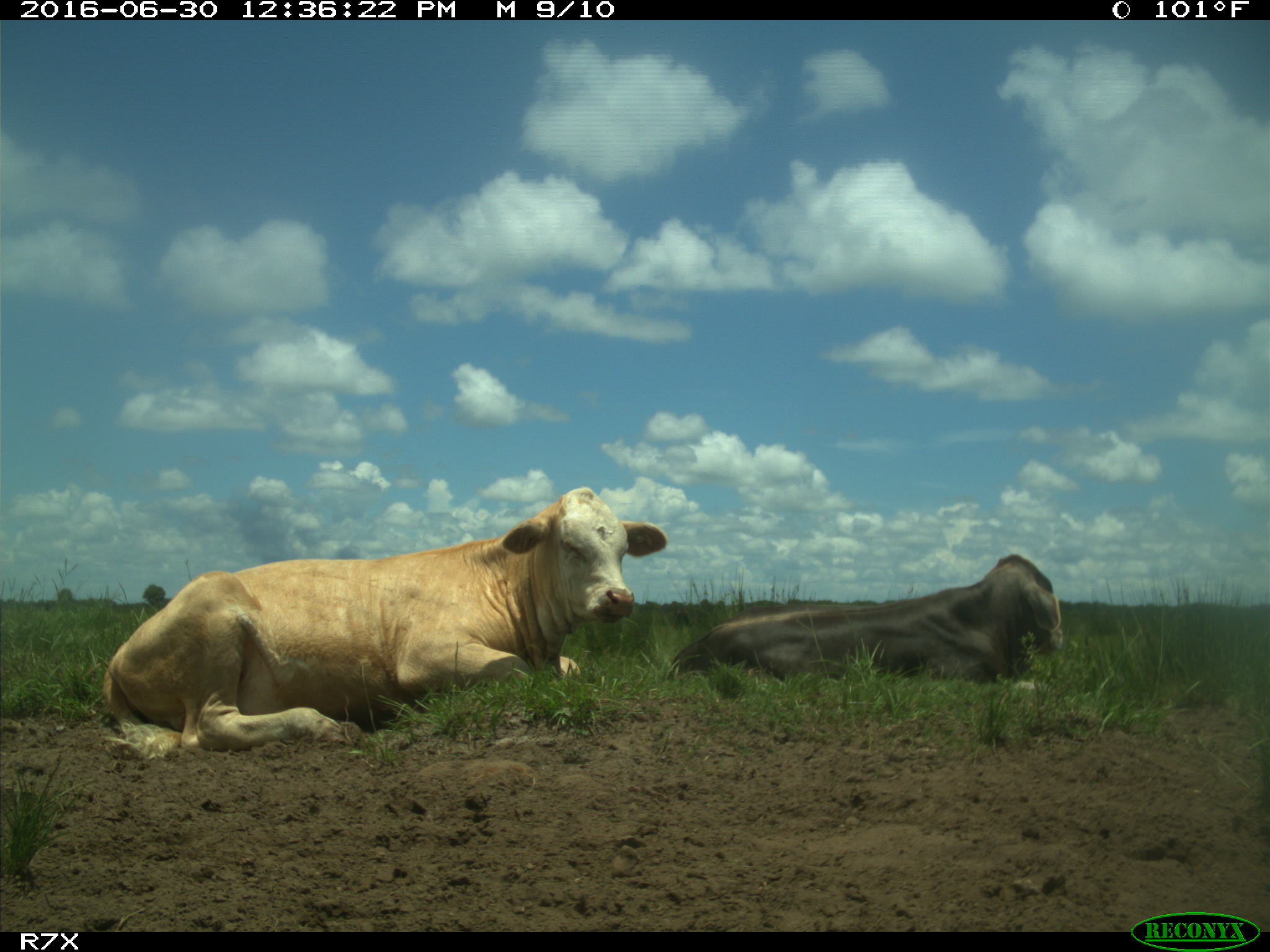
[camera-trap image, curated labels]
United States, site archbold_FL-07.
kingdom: Animalia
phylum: Chordata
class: Mammalia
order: Artiodactyla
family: Bovidae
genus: Bos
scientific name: Bos taurus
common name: domestic cow